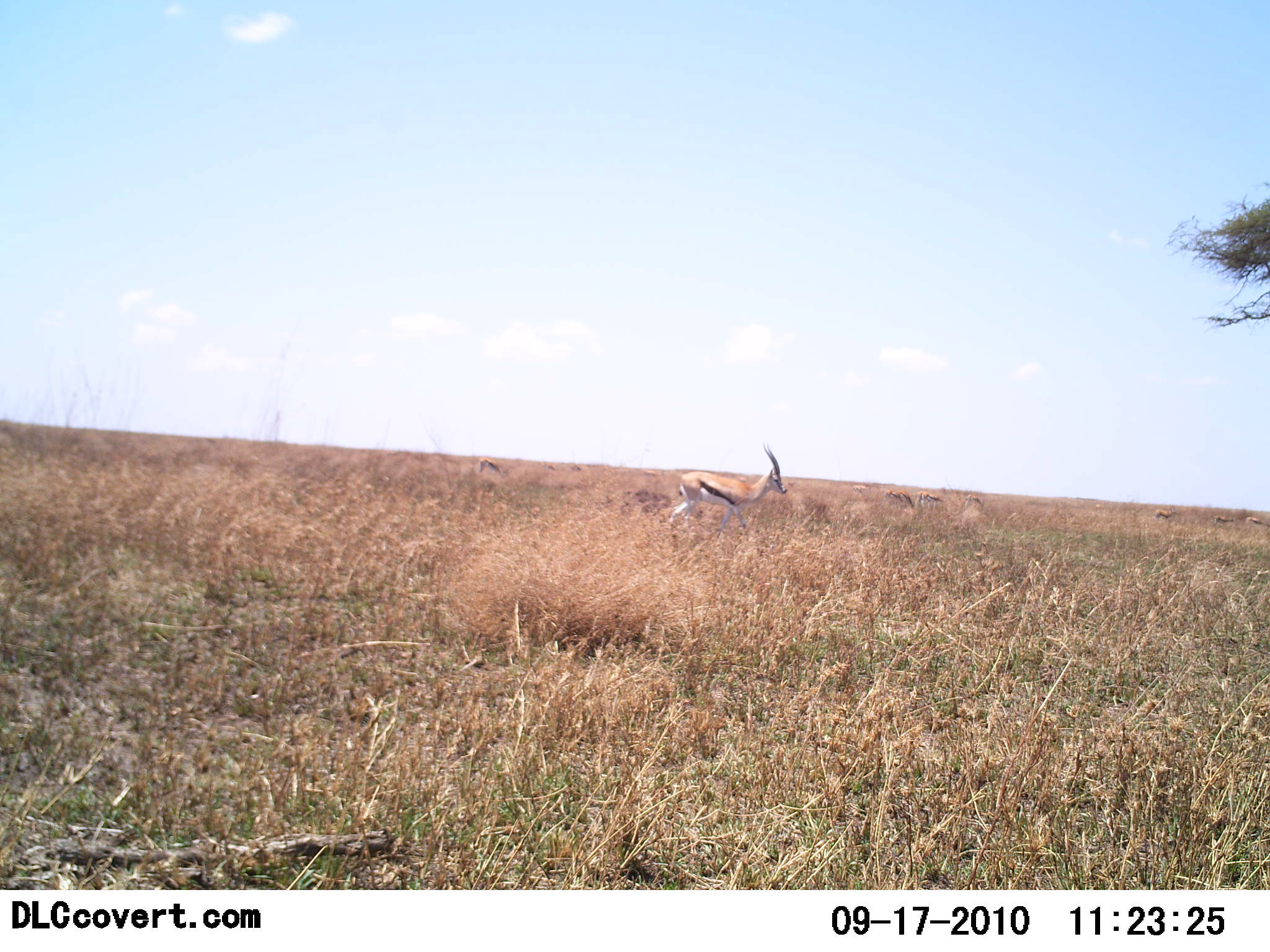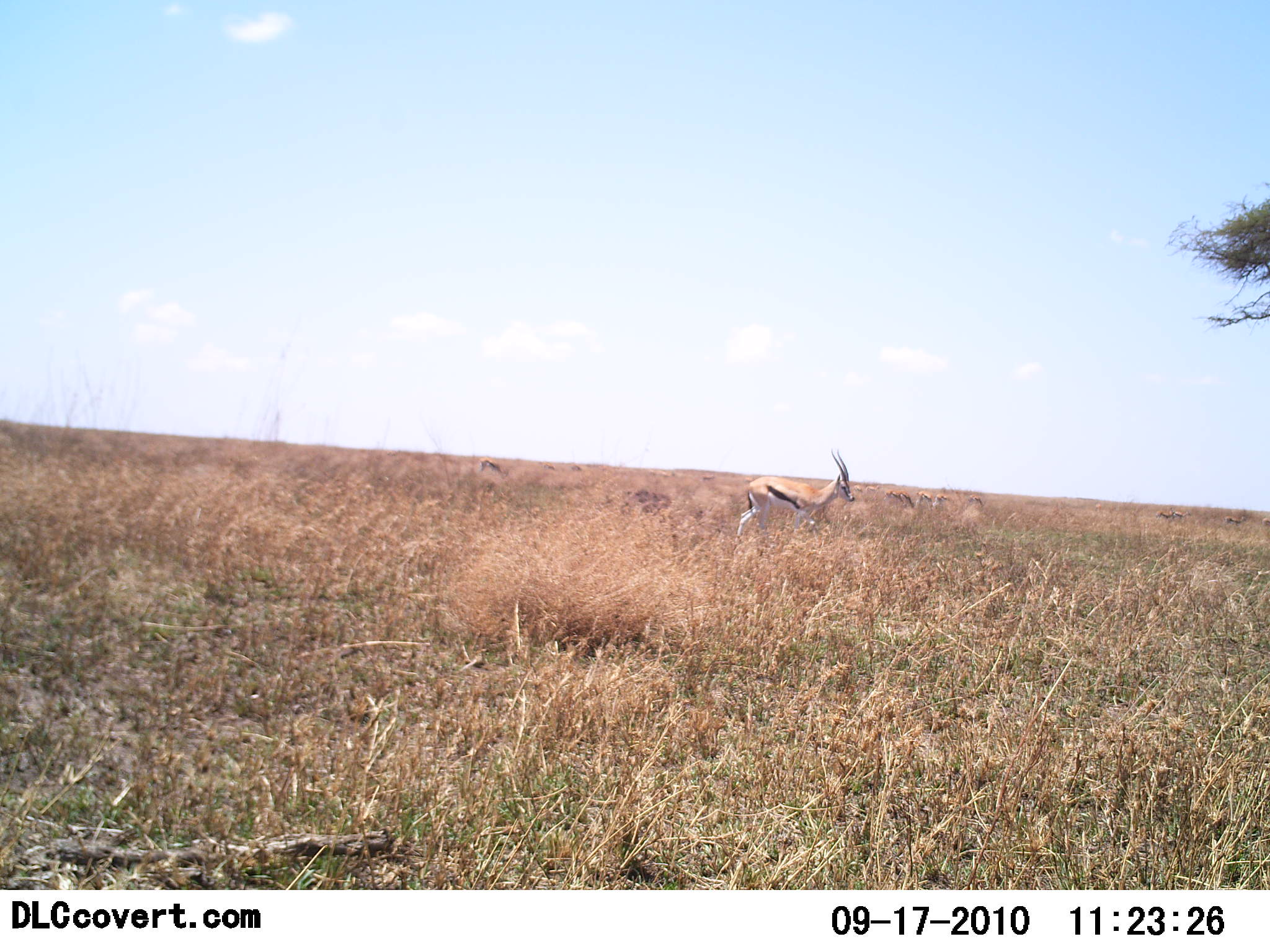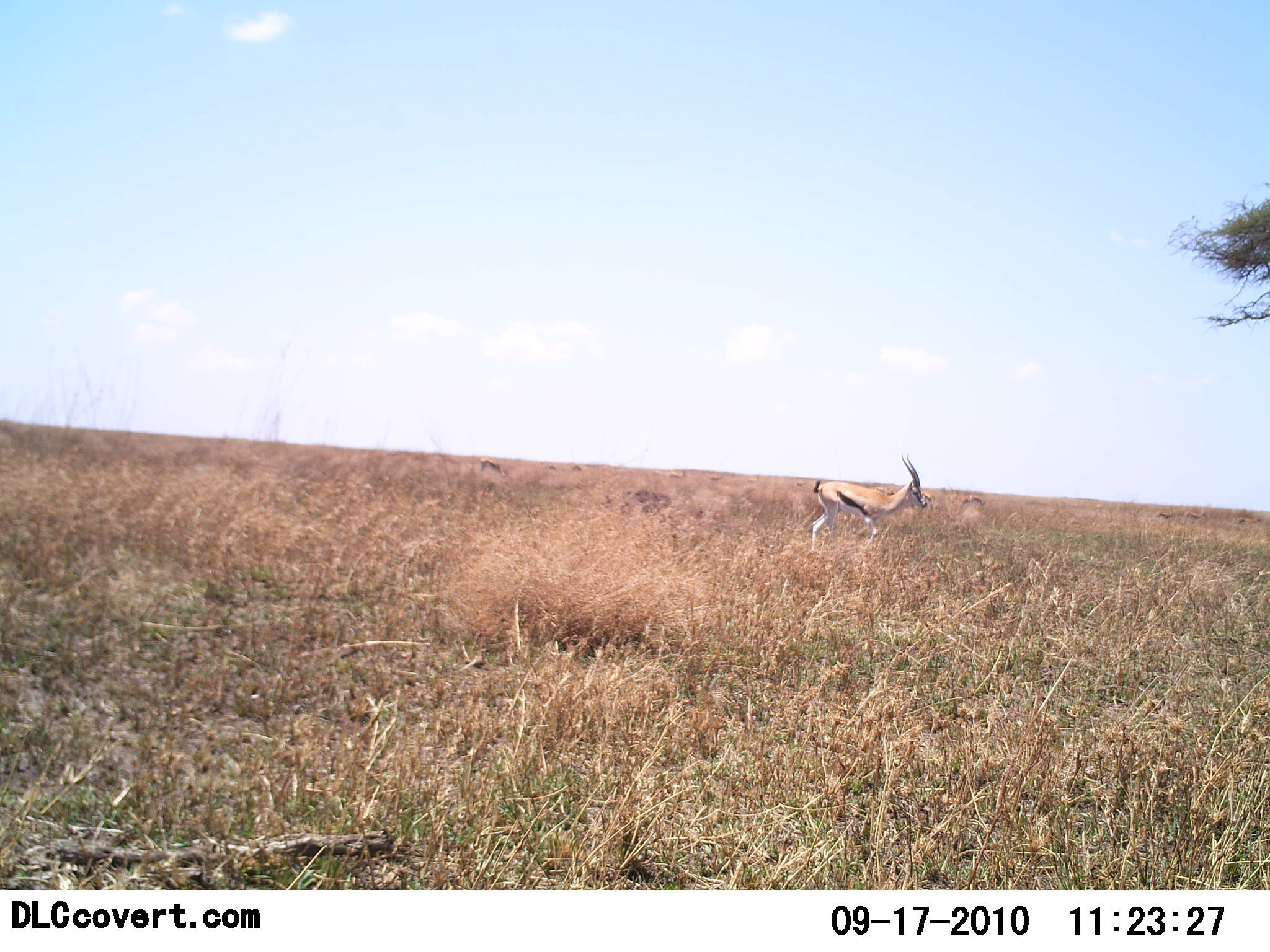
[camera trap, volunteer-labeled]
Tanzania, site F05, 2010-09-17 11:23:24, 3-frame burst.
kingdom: Animalia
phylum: Chordata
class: Mammalia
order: Artiodactyla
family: Bovidae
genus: Eudorcas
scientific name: Eudorcas thomsonii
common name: thomson's gazelle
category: gazellethomsons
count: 4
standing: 27%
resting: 0%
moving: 91%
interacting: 0%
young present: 0%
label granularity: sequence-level